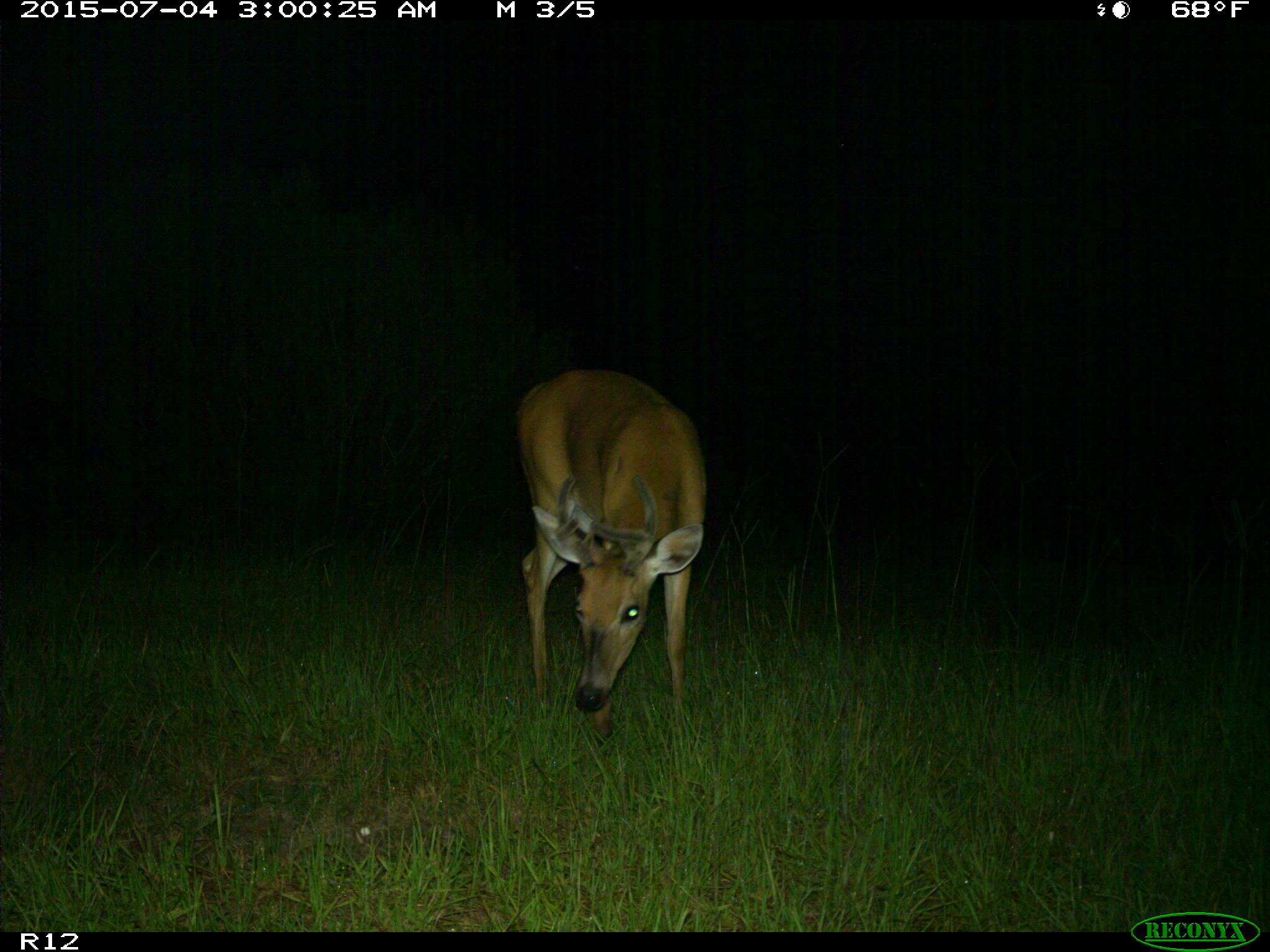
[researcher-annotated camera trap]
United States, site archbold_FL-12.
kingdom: Animalia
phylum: Chordata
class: Mammalia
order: Artiodactyla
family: Cervidae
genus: Odocoileus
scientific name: Odocoileus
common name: deer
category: unidentified deer